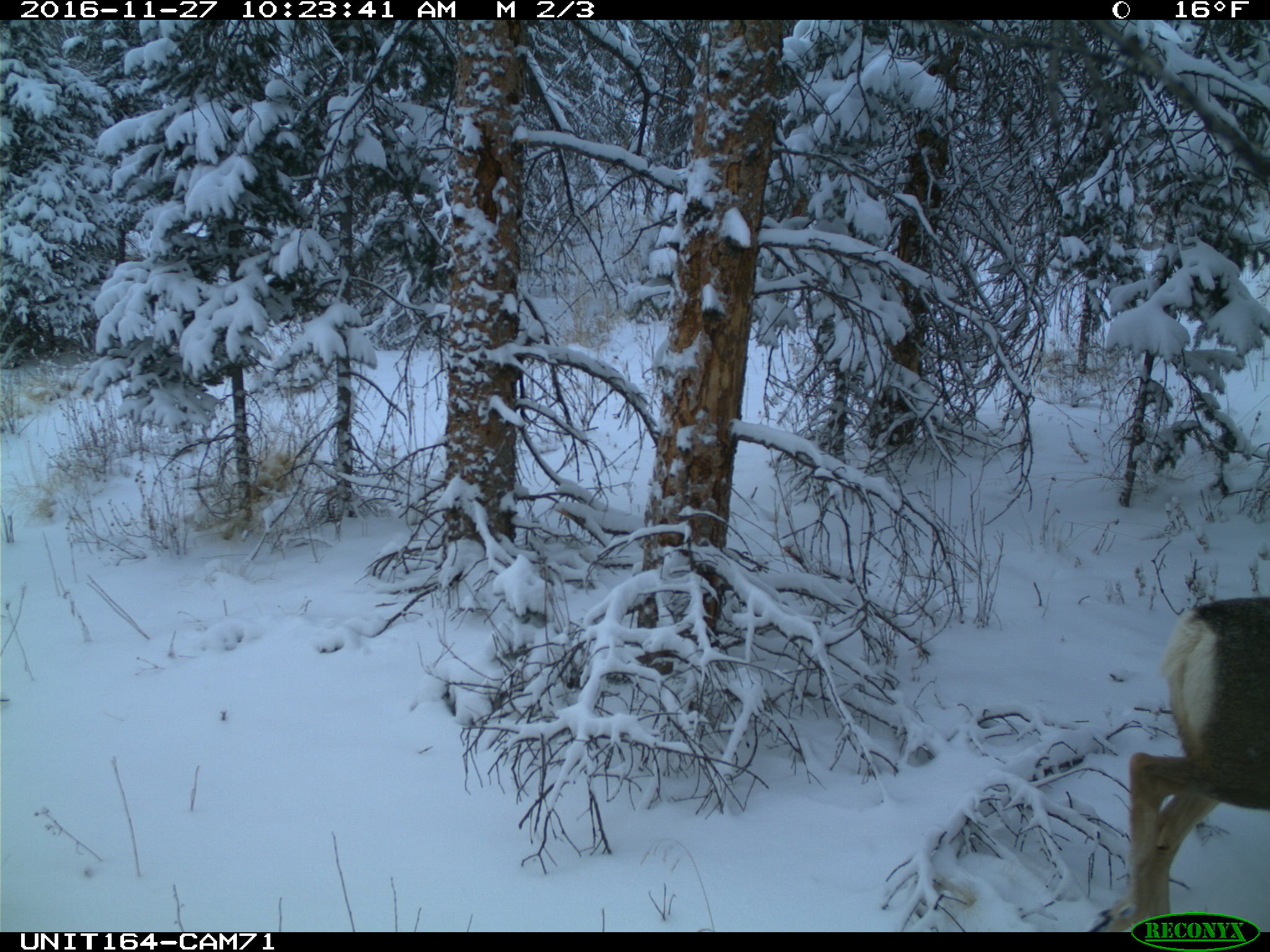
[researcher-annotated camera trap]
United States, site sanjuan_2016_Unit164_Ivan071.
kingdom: Animalia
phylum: Chordata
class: Mammalia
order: Artiodactyla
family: Cervidae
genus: Odocoileus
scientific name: Odocoileus hemionus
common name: mule deer